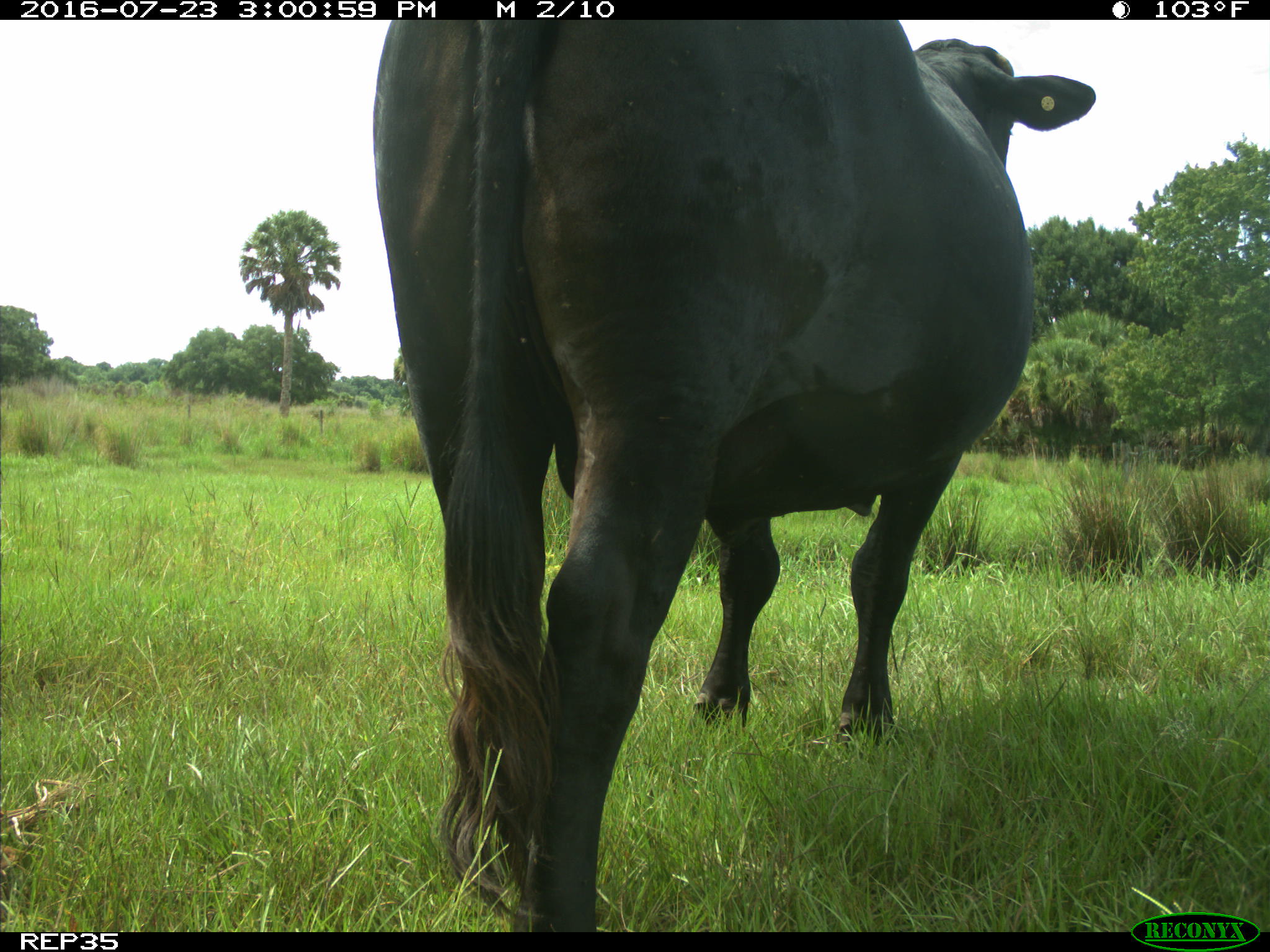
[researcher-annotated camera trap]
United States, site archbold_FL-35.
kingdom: Animalia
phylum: Chordata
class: Mammalia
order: Artiodactyla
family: Bovidae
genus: Bos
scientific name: Bos taurus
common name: domestic cow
Bos taurus (domestic cow).